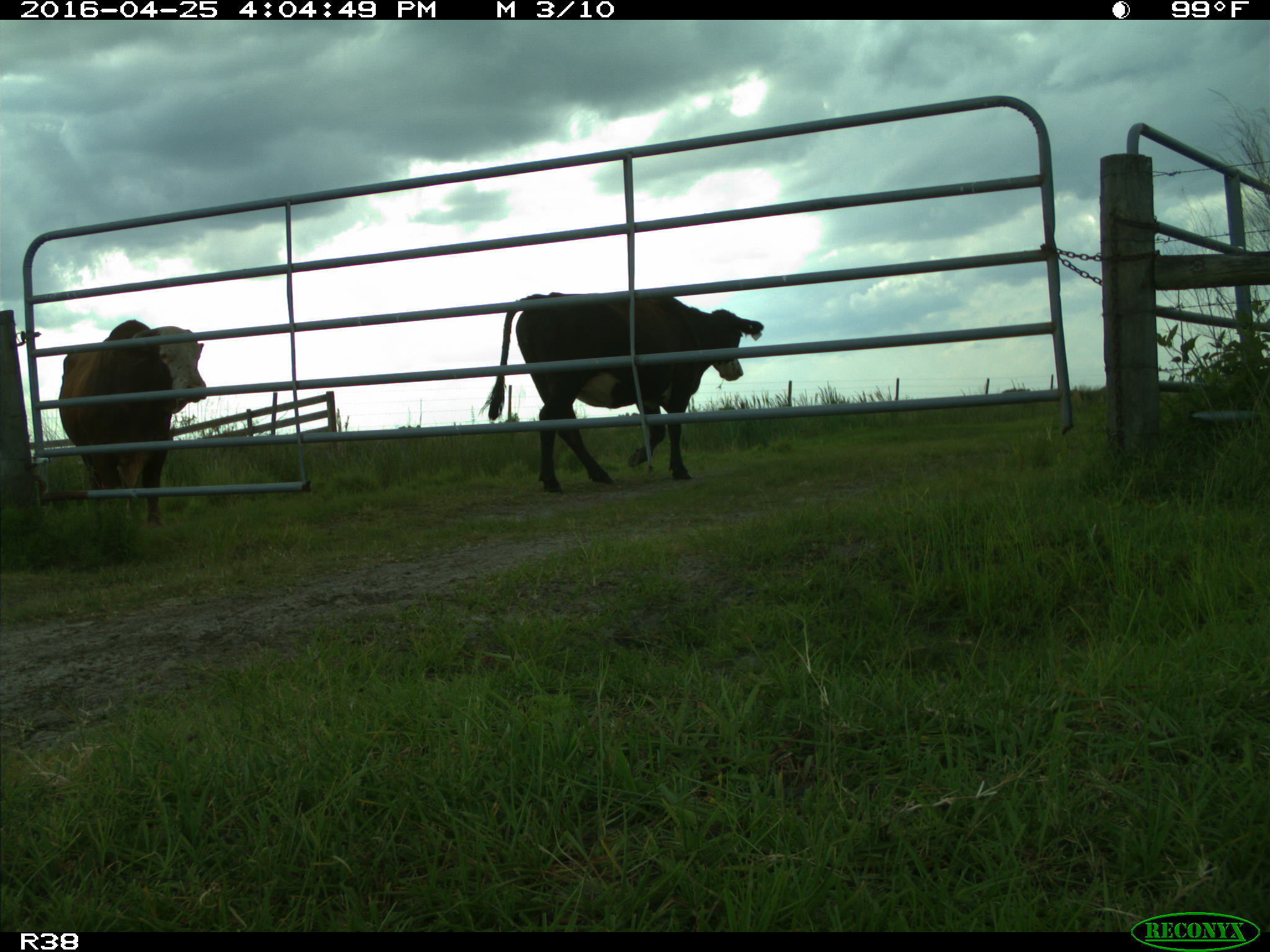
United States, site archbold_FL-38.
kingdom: Animalia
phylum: Chordata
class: Mammalia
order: Artiodactyla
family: Bovidae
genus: Bos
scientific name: Bos taurus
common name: domestic cow